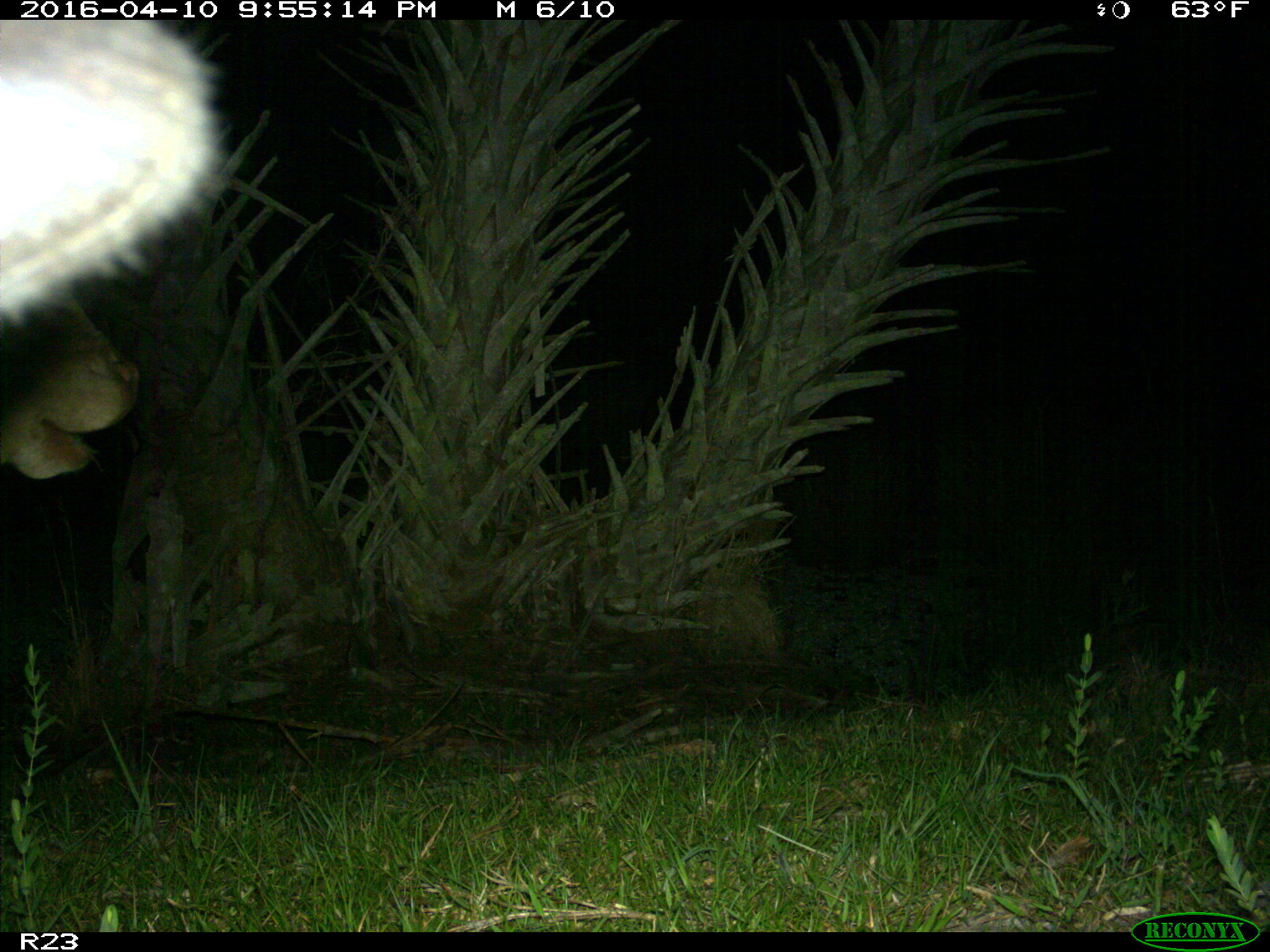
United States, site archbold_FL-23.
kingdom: Animalia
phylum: Chordata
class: Mammalia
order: Artiodactyla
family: Bovidae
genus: Bos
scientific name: Bos taurus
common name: domestic cow